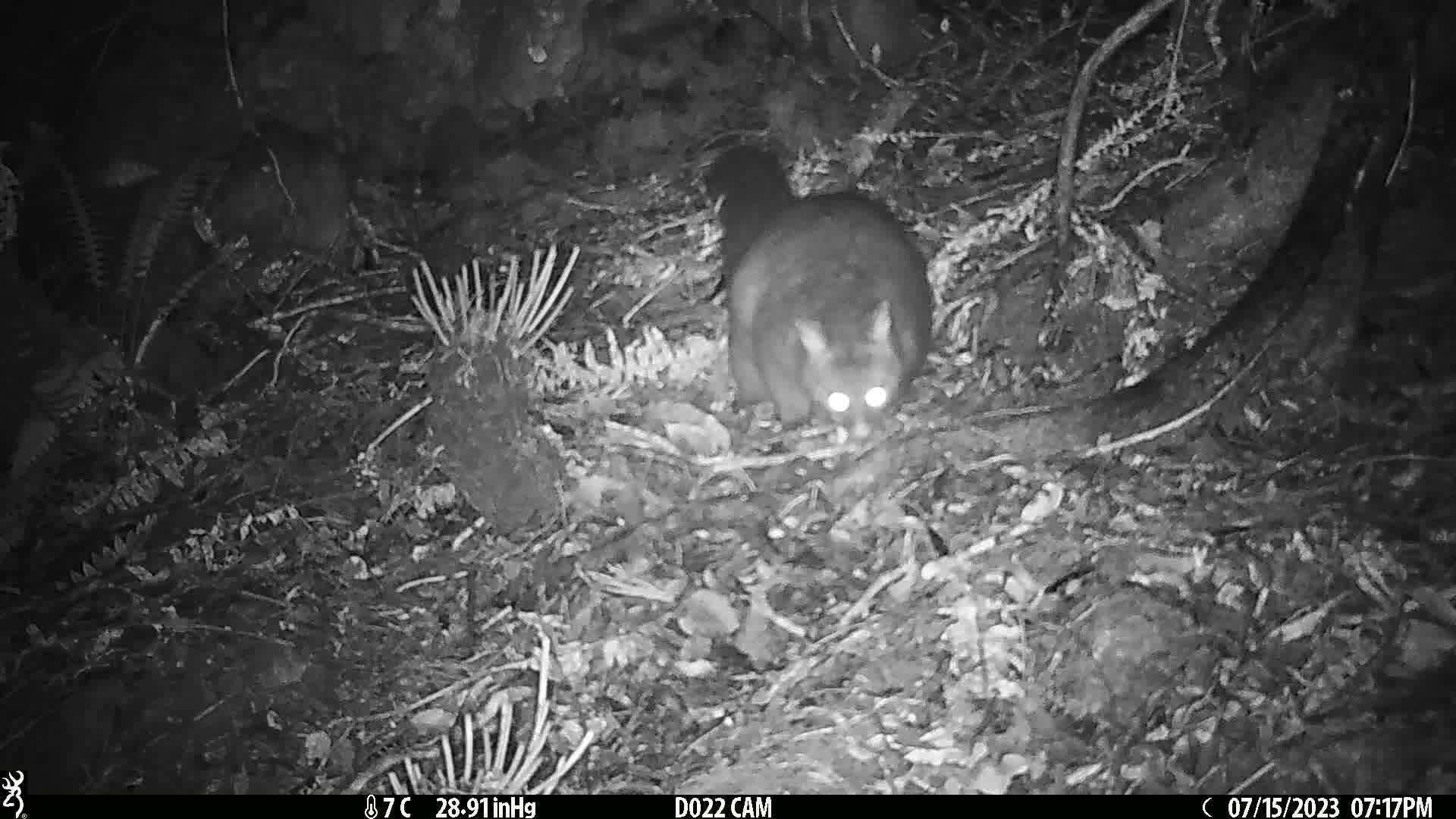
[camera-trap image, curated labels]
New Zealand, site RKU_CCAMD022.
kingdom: Animalia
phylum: Chordata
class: Mammalia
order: Diprotodontia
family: Phalangeridae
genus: Trichosurus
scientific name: Trichosurus vulpecula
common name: common brushtail possum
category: possum